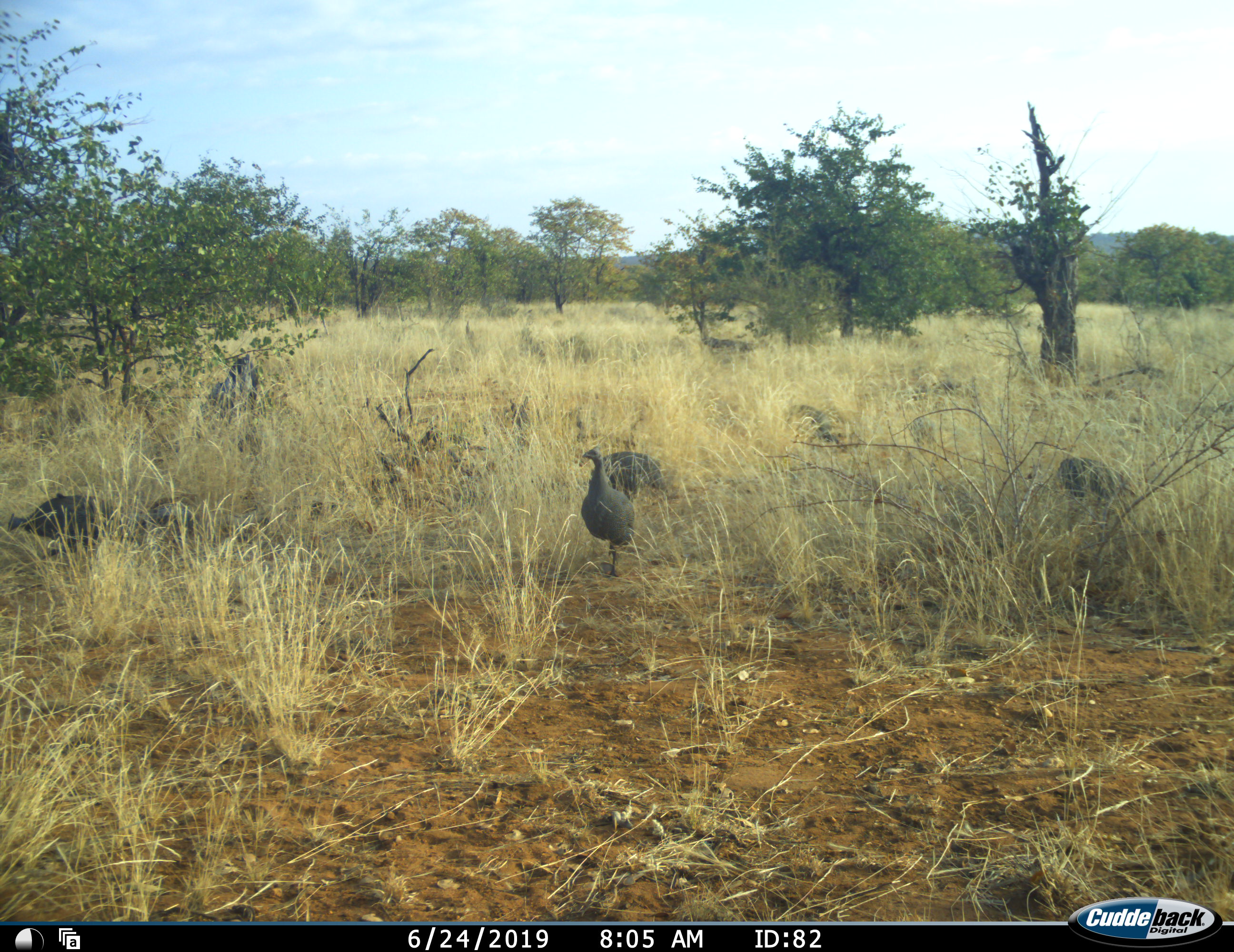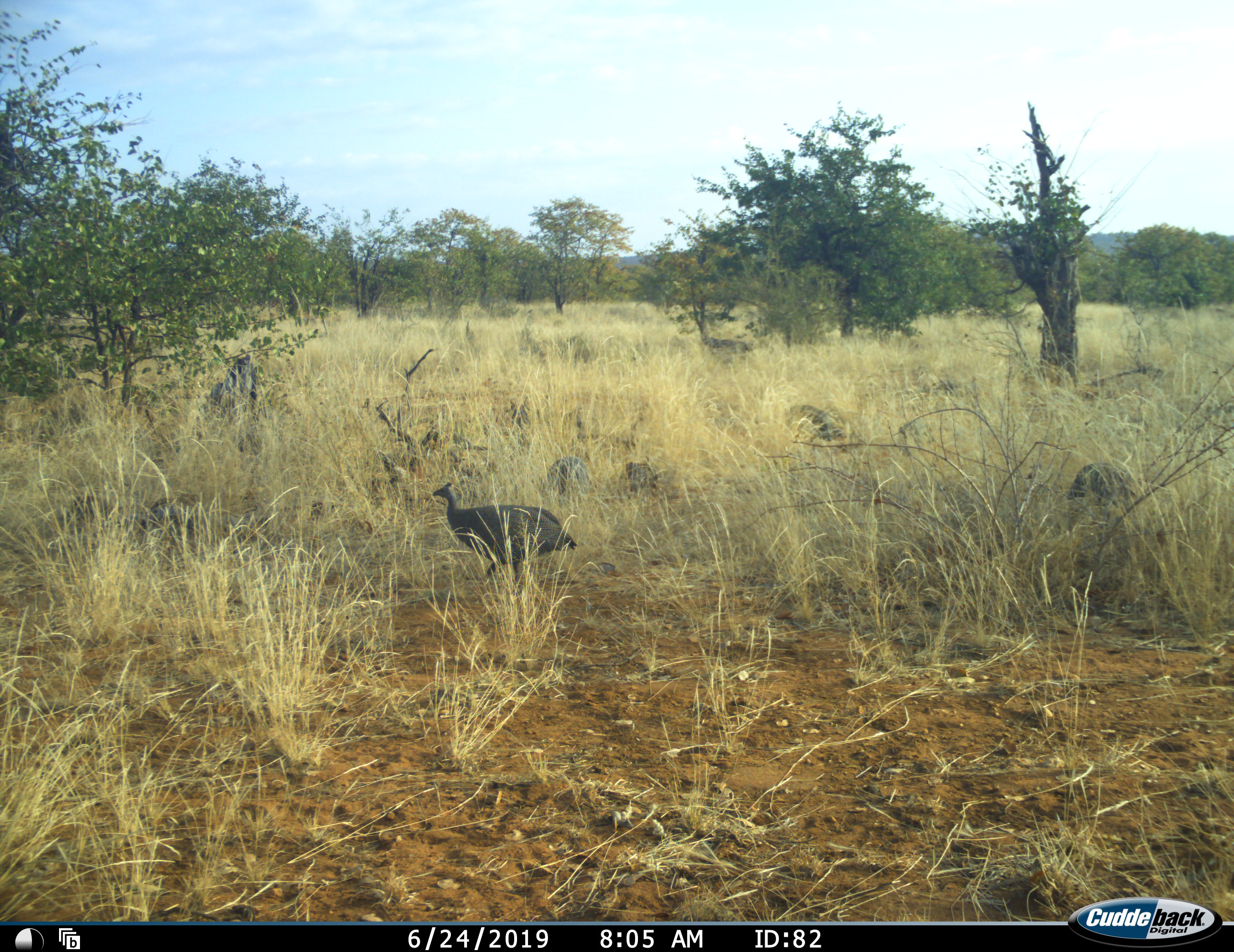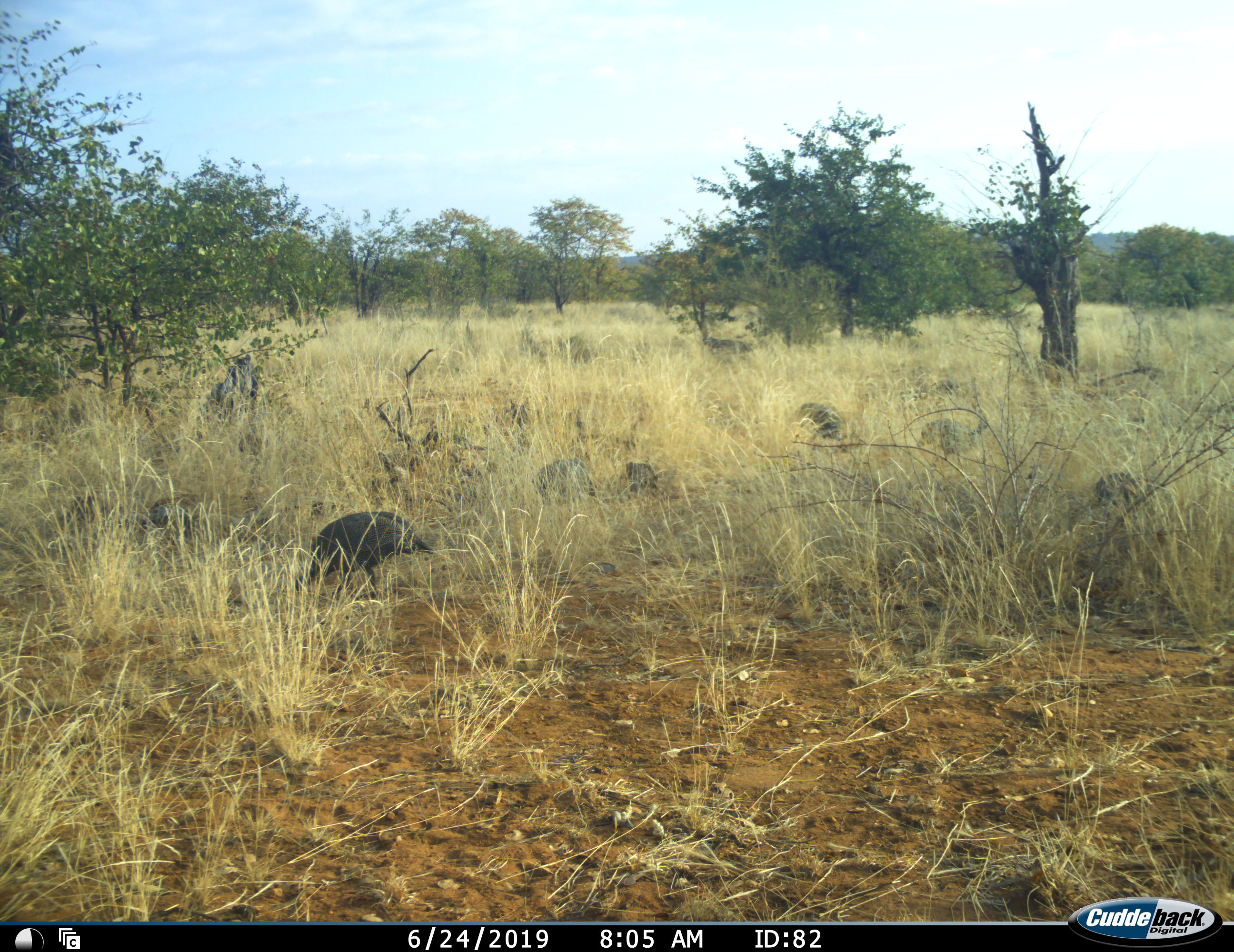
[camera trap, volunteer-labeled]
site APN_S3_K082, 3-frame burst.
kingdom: Animalia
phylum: Chordata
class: Aves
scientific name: Aves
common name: bird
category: birdother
Birdother (bird) (Aves), count 6. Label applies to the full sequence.